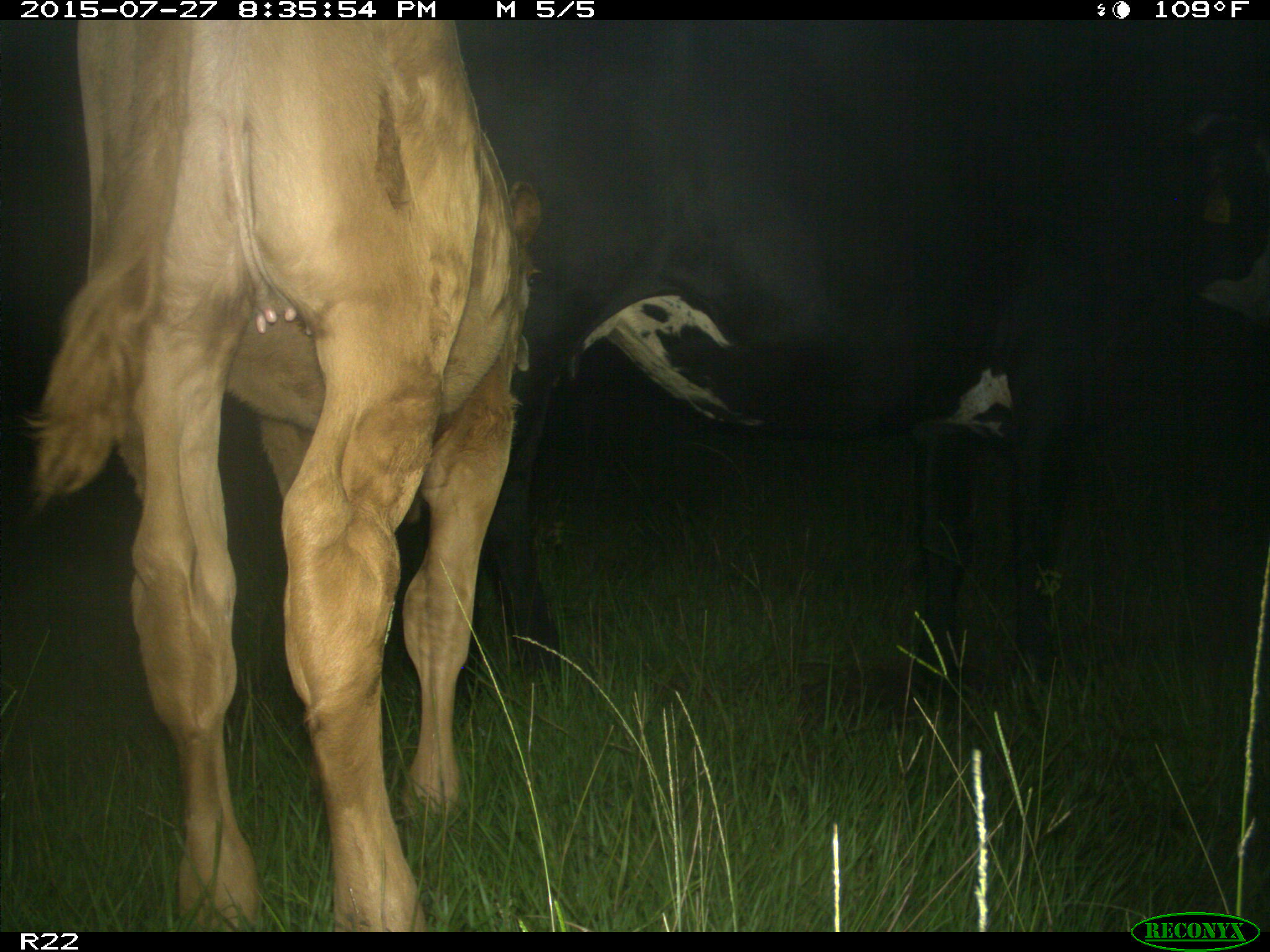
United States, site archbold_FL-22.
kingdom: Animalia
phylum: Chordata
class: Mammalia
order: Artiodactyla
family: Suidae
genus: Sus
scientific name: Sus scrofa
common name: wild boar